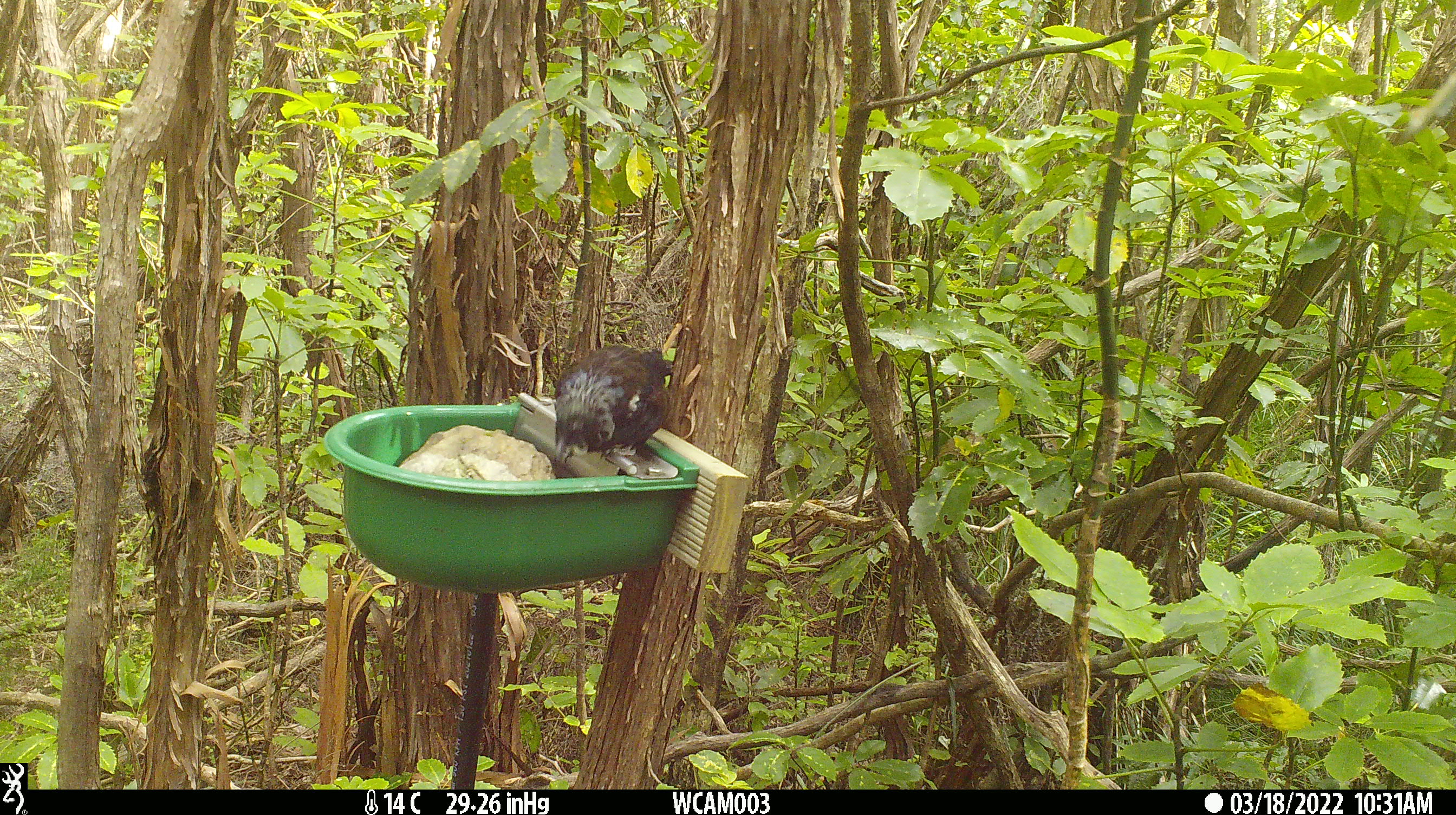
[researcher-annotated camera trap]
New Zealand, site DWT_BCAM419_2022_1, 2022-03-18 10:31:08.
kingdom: Animalia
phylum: Chordata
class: Aves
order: Passeriformes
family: Meliphagidae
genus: Prosthemadera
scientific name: Prosthemadera novaeseelandiae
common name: tui